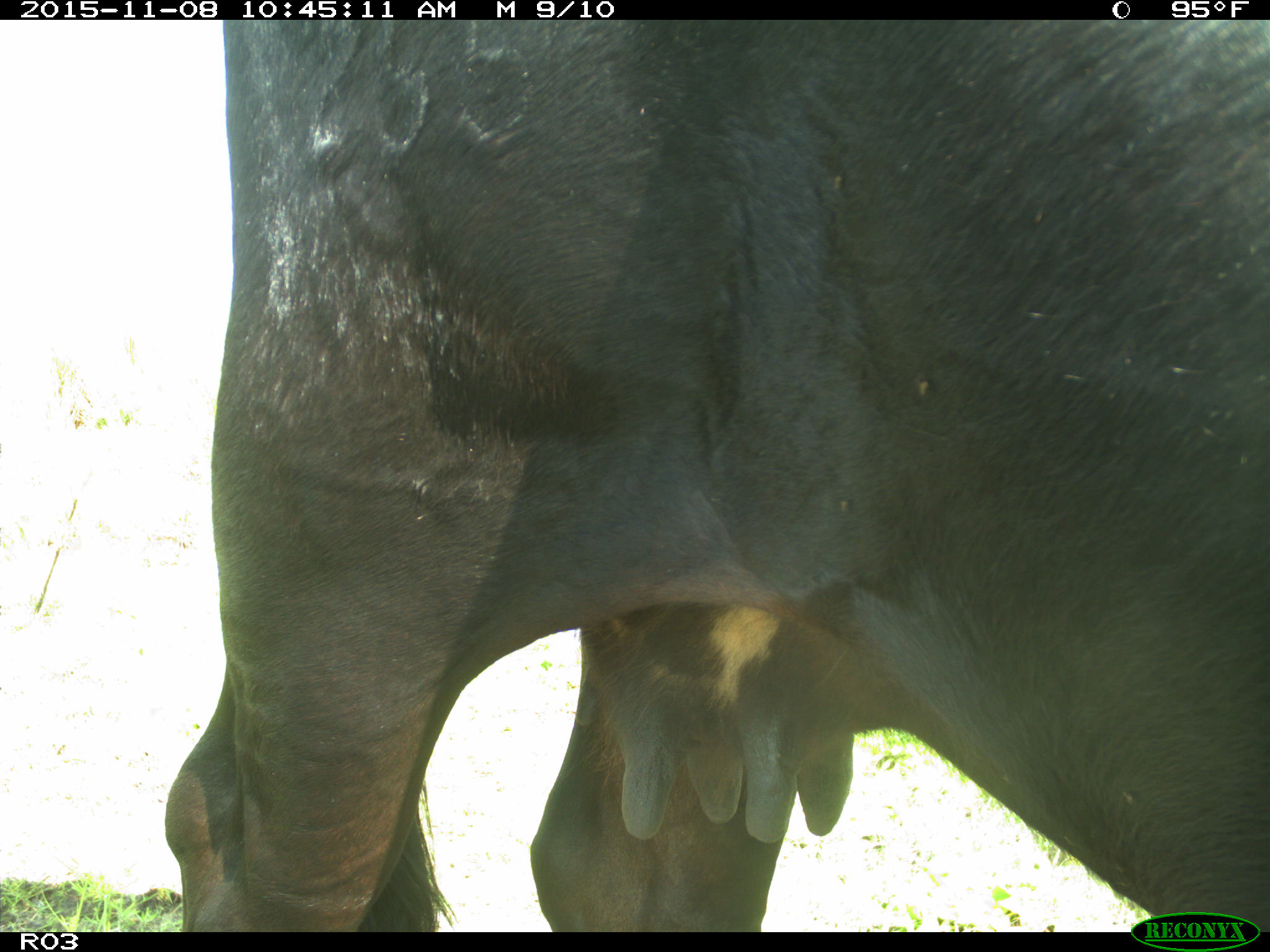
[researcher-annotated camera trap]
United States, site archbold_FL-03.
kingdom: Animalia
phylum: Chordata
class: Mammalia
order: Artiodactyla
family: Bovidae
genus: Bos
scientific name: Bos taurus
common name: domestic cow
Bos taurus (domestic cow).